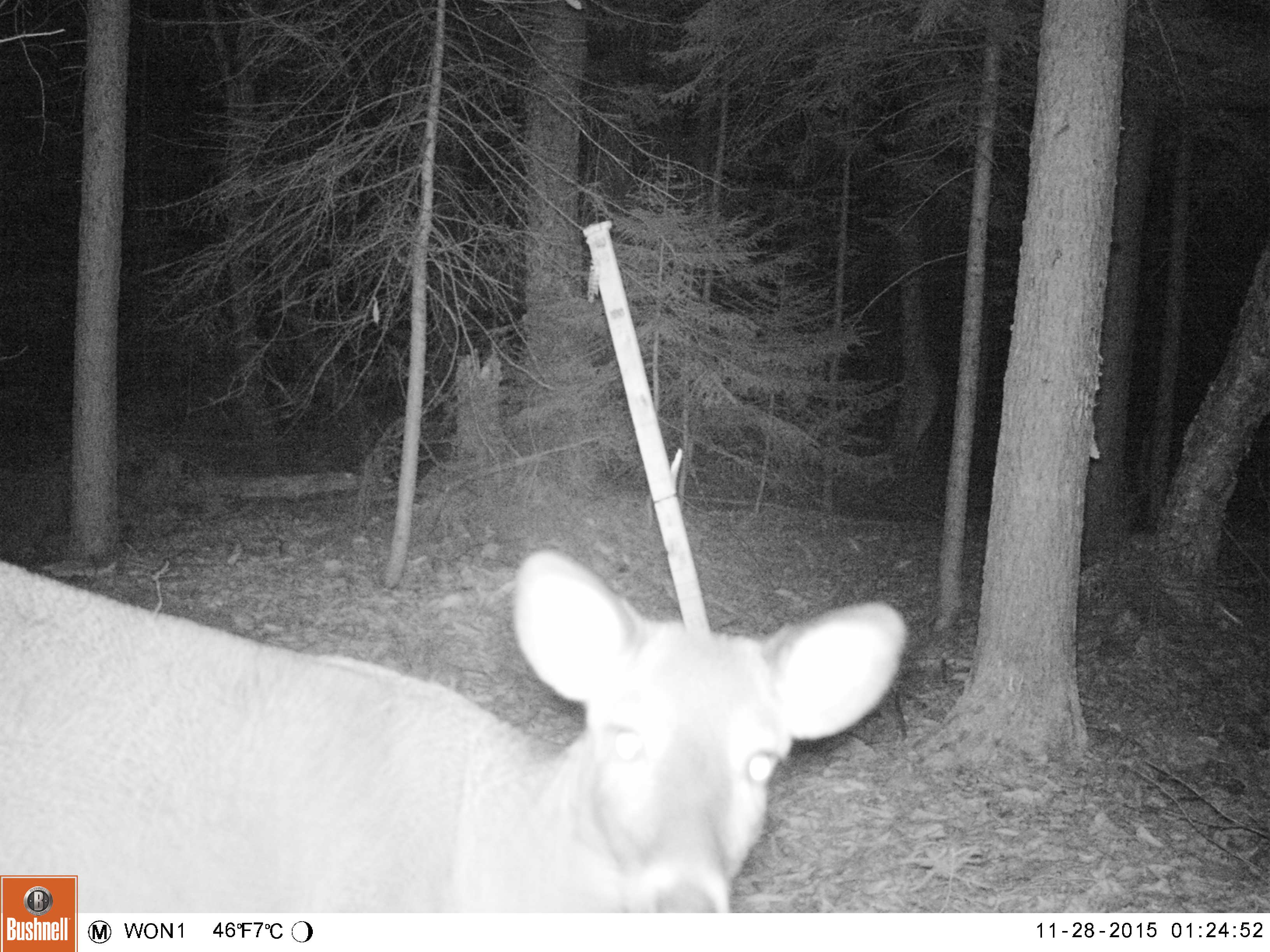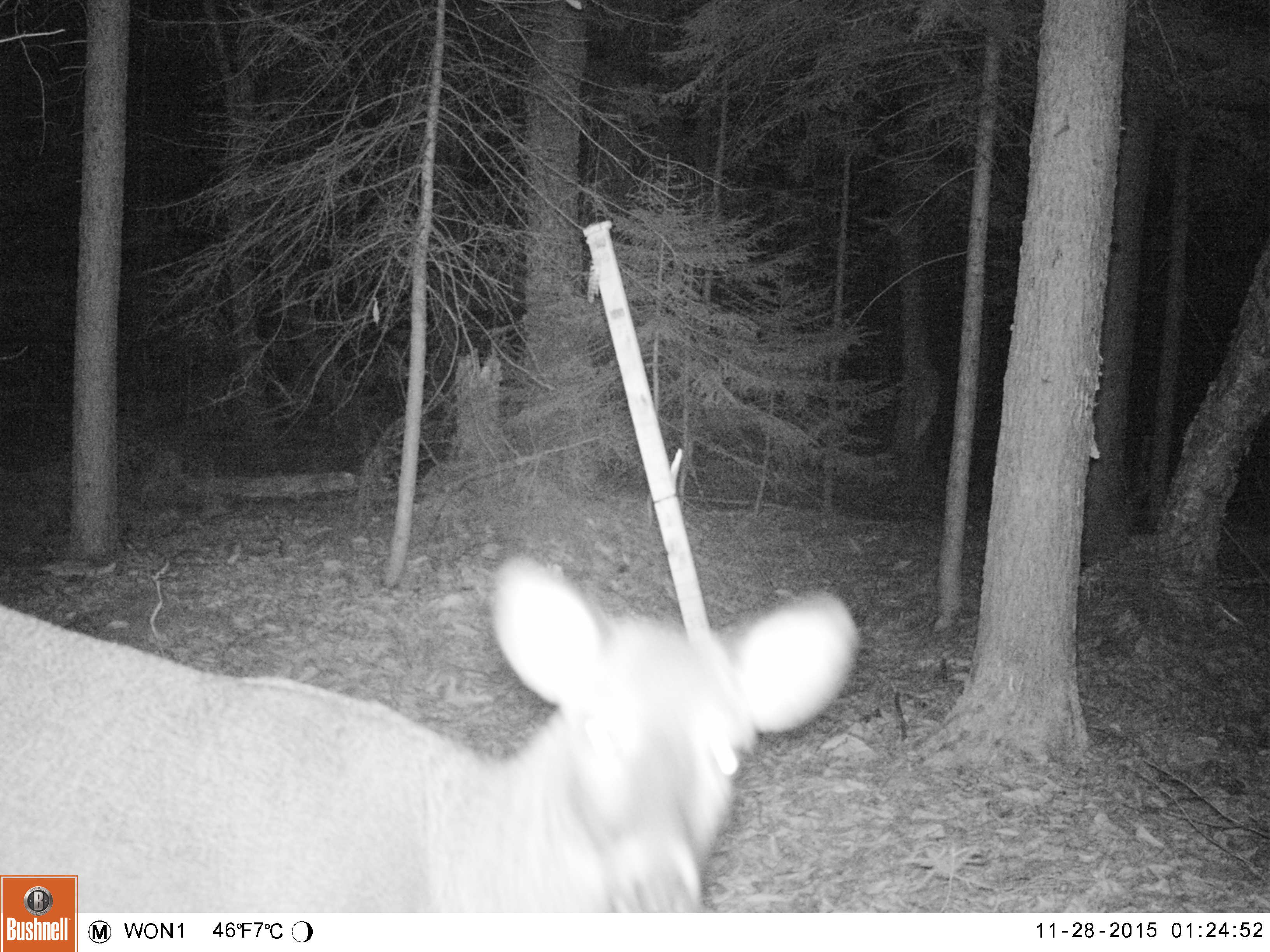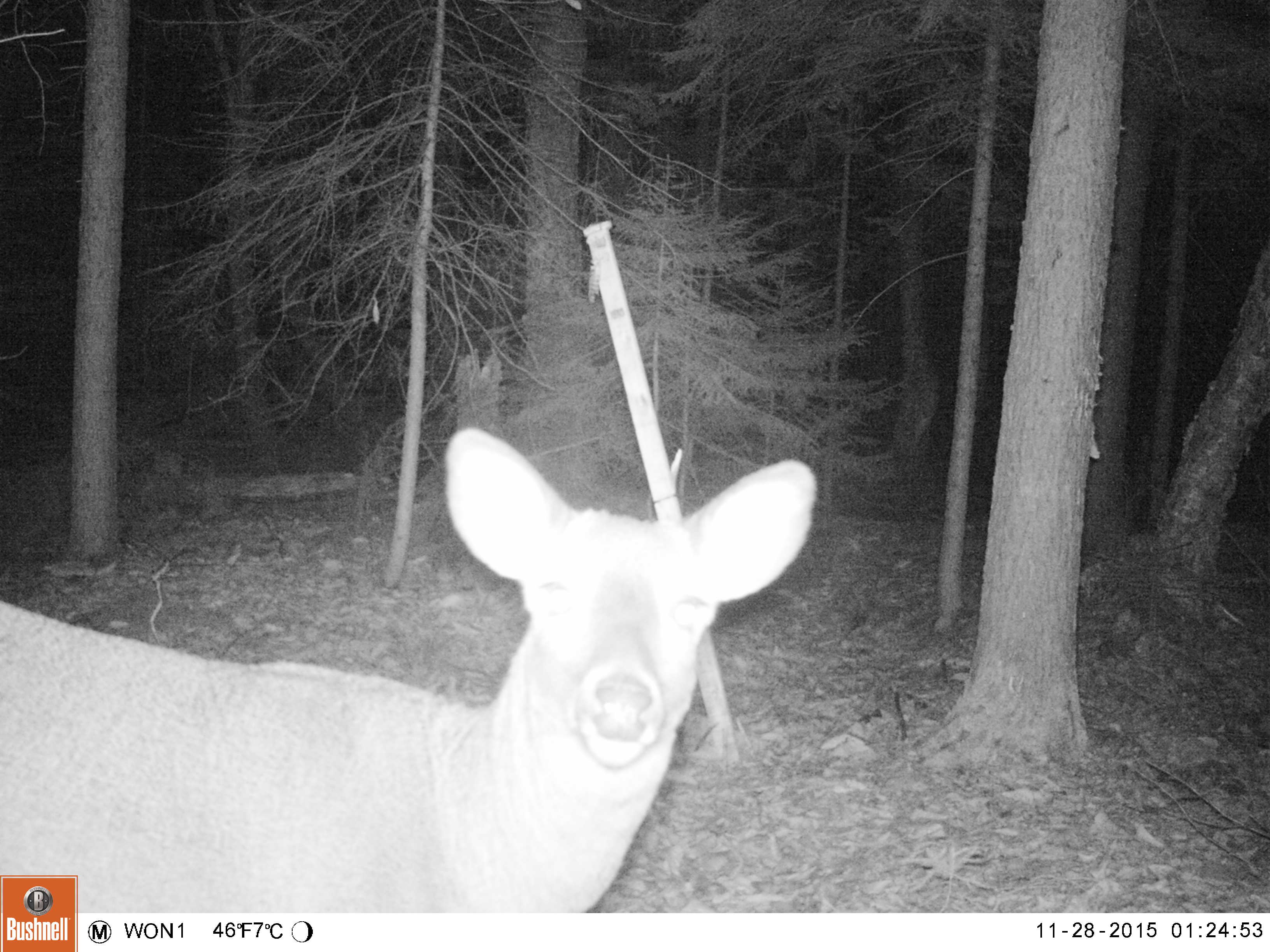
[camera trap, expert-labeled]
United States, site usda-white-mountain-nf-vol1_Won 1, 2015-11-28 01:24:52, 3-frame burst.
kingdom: Animalia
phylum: Chordata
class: Mammalia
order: Artiodactyla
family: Cervidae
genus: Odocoileus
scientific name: Odocoileus virginianus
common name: white-tailed deer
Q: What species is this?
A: White-tailed deer (Odocoileus virginianus).